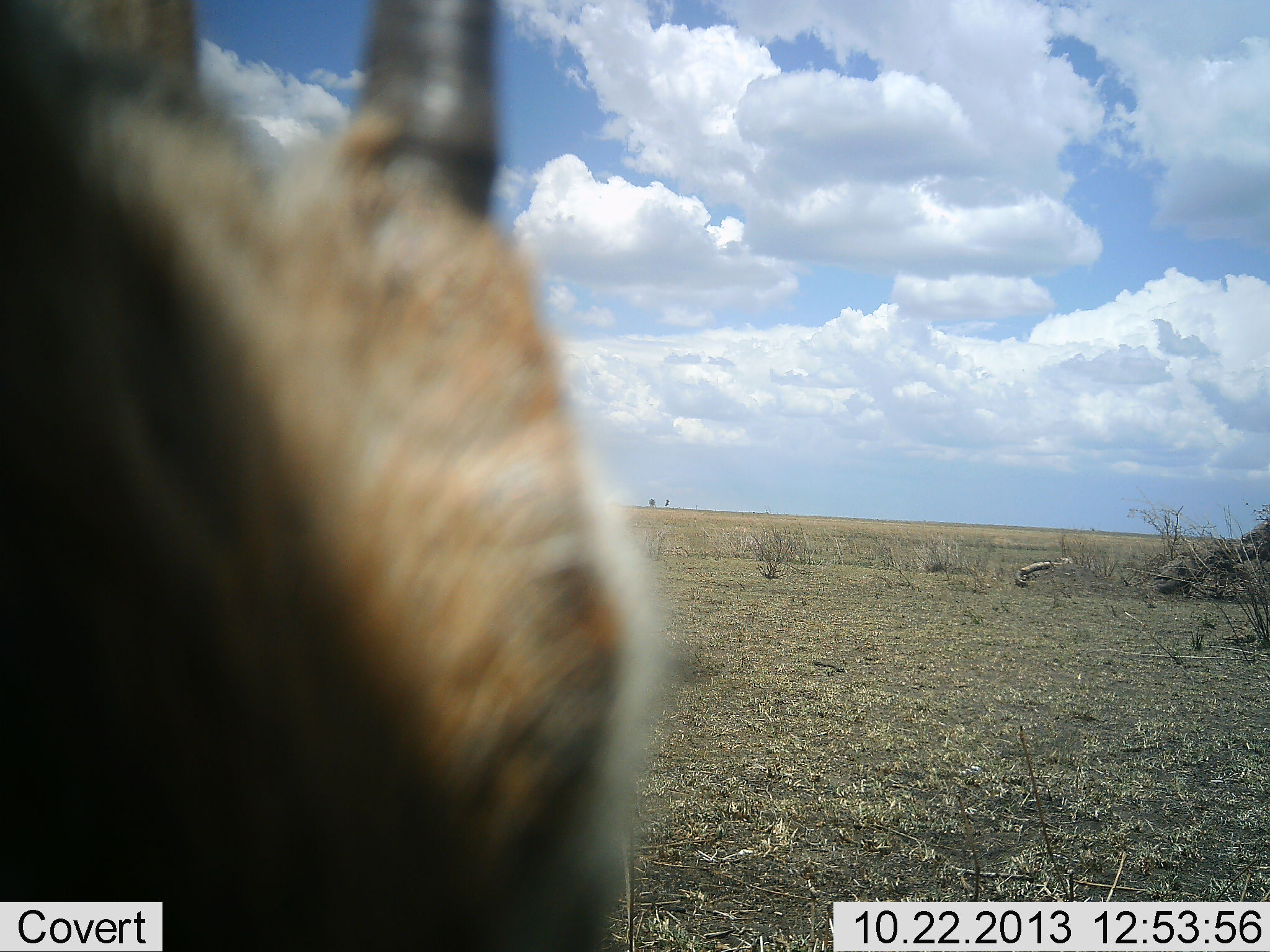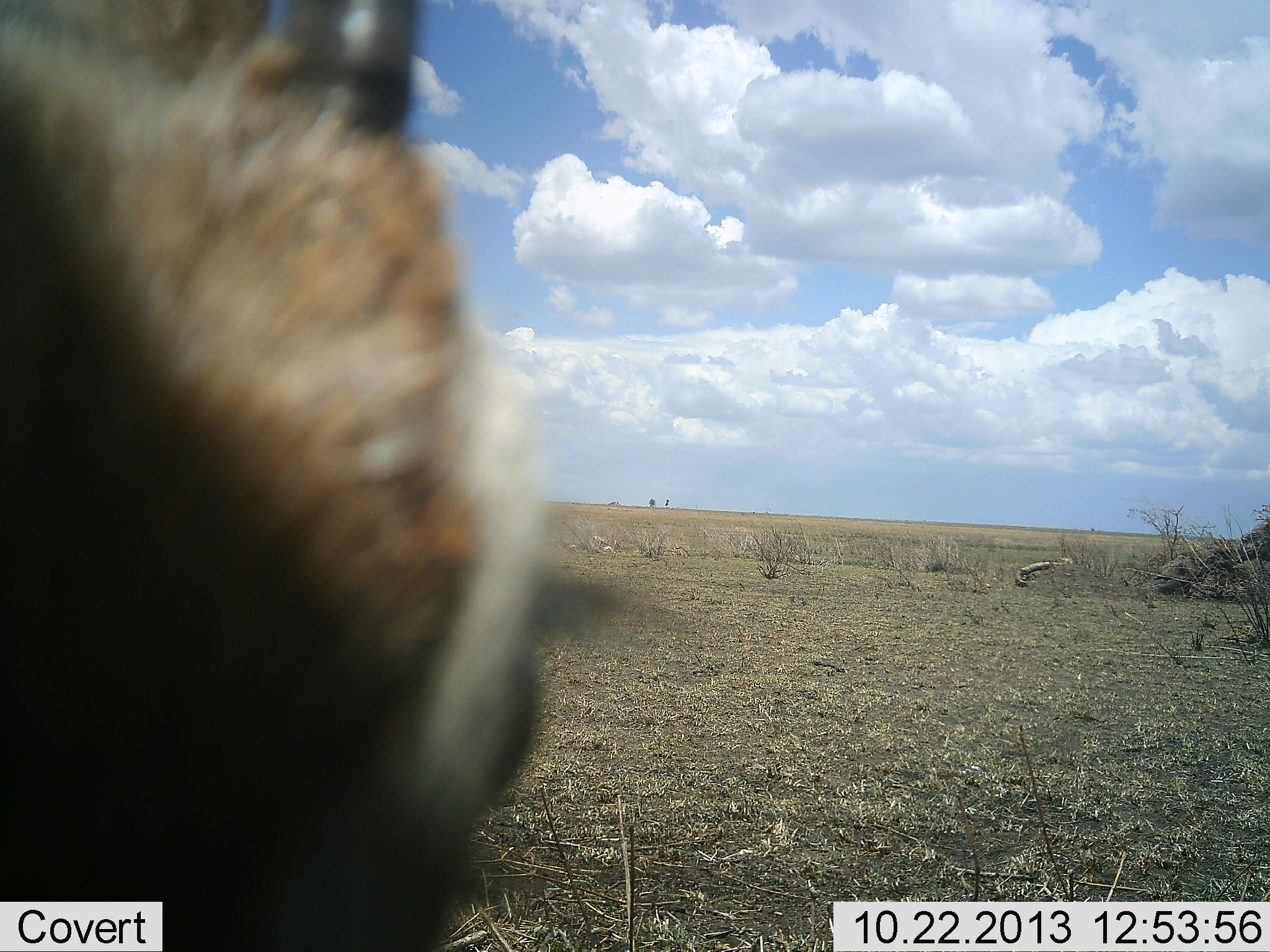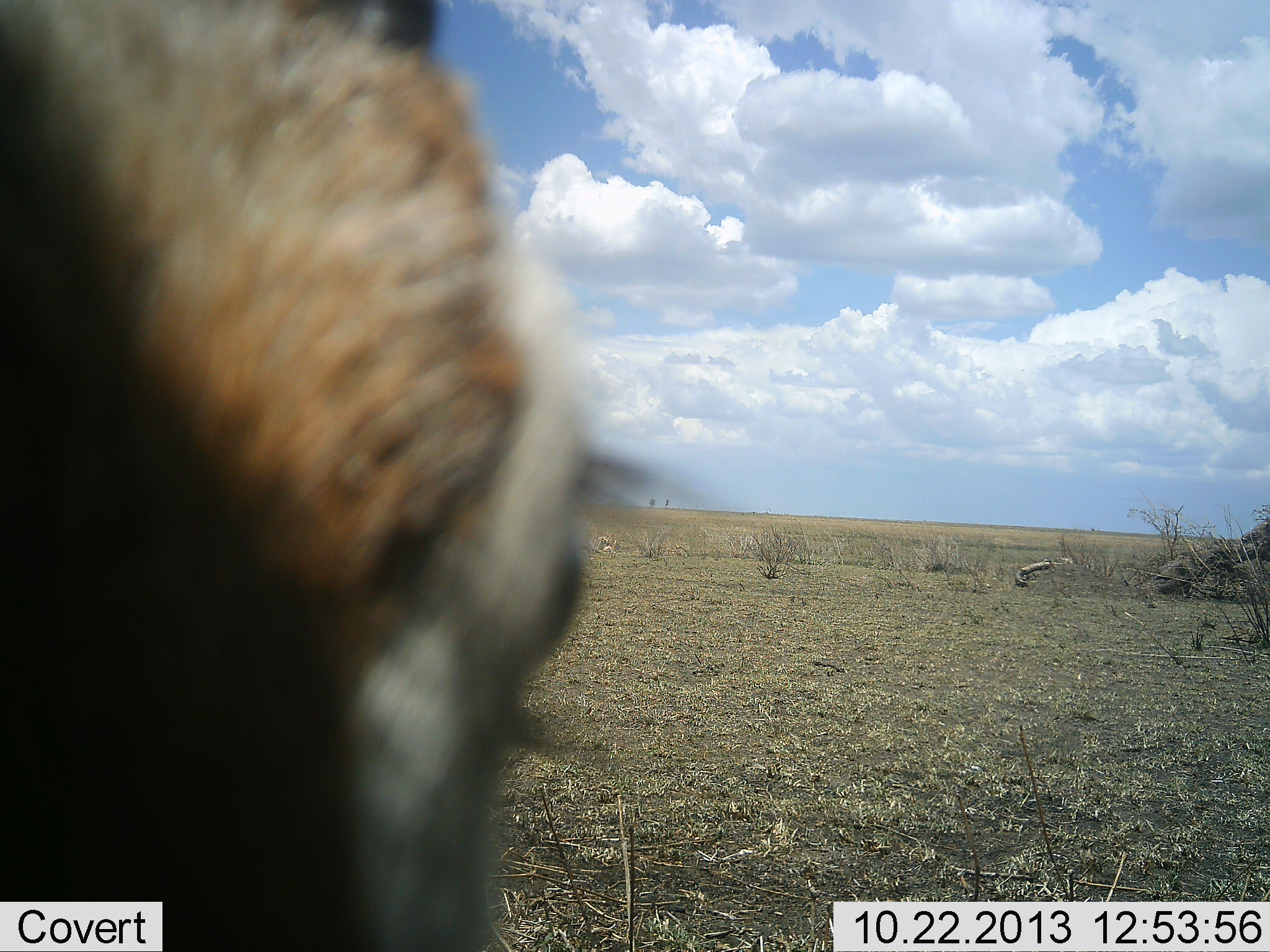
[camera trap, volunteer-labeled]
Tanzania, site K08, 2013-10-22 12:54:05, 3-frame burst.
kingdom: Animalia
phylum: Chordata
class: Mammalia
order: Artiodactyla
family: Bovidae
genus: Eudorcas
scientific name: Eudorcas thomsonii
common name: thomson's gazelle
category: gazellethomsons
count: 1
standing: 62%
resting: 12%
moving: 0%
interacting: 12%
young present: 0%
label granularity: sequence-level